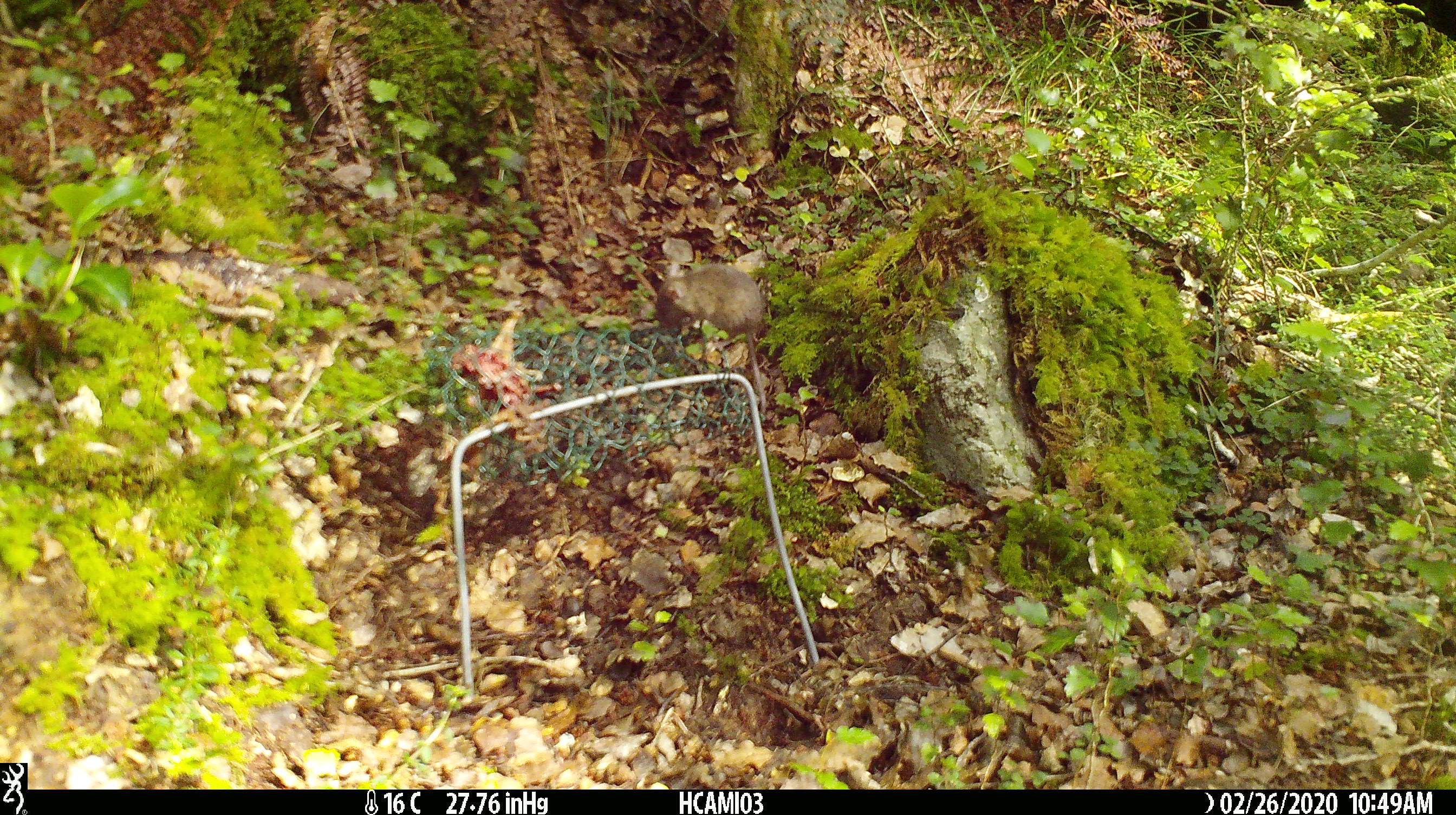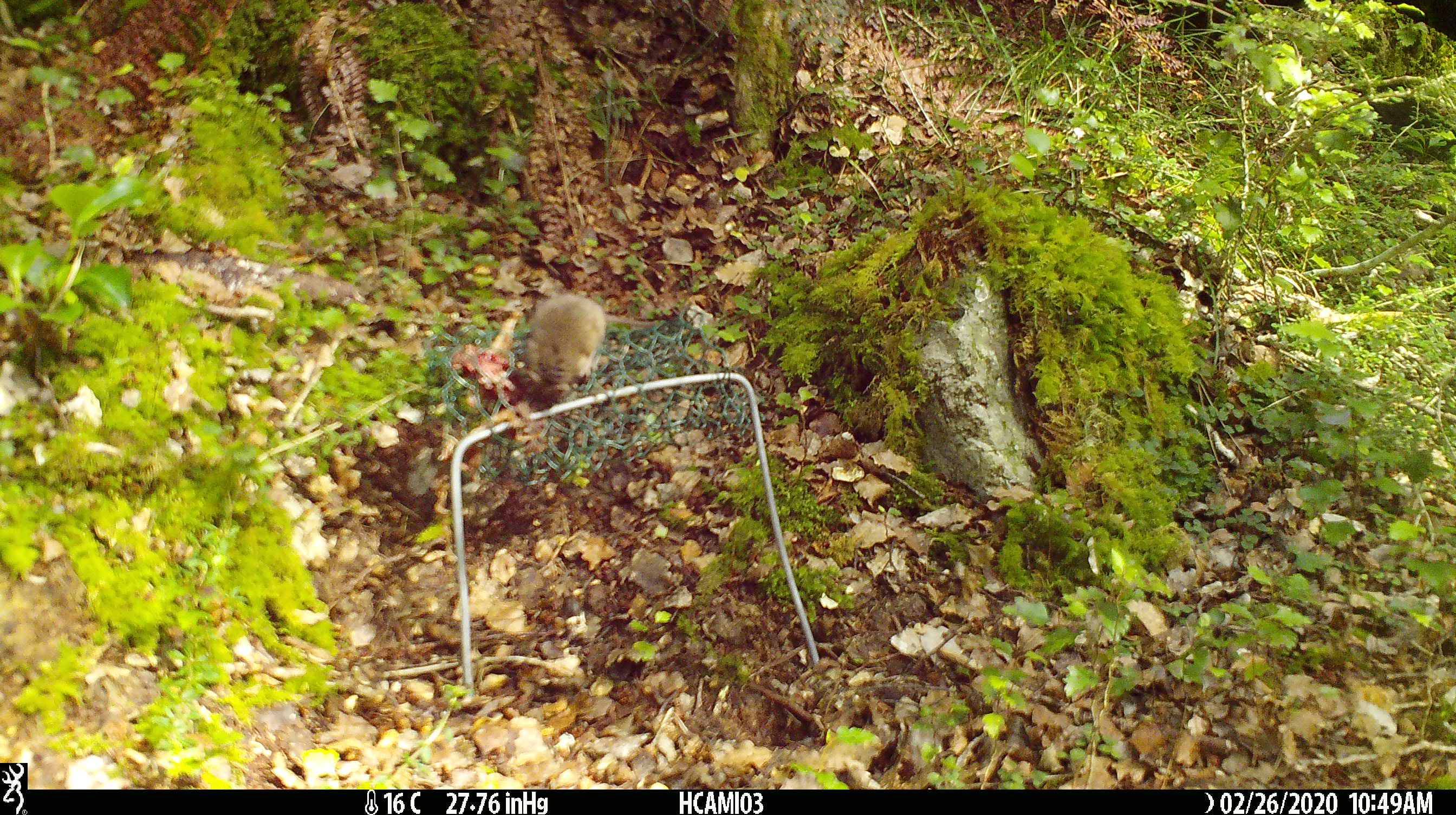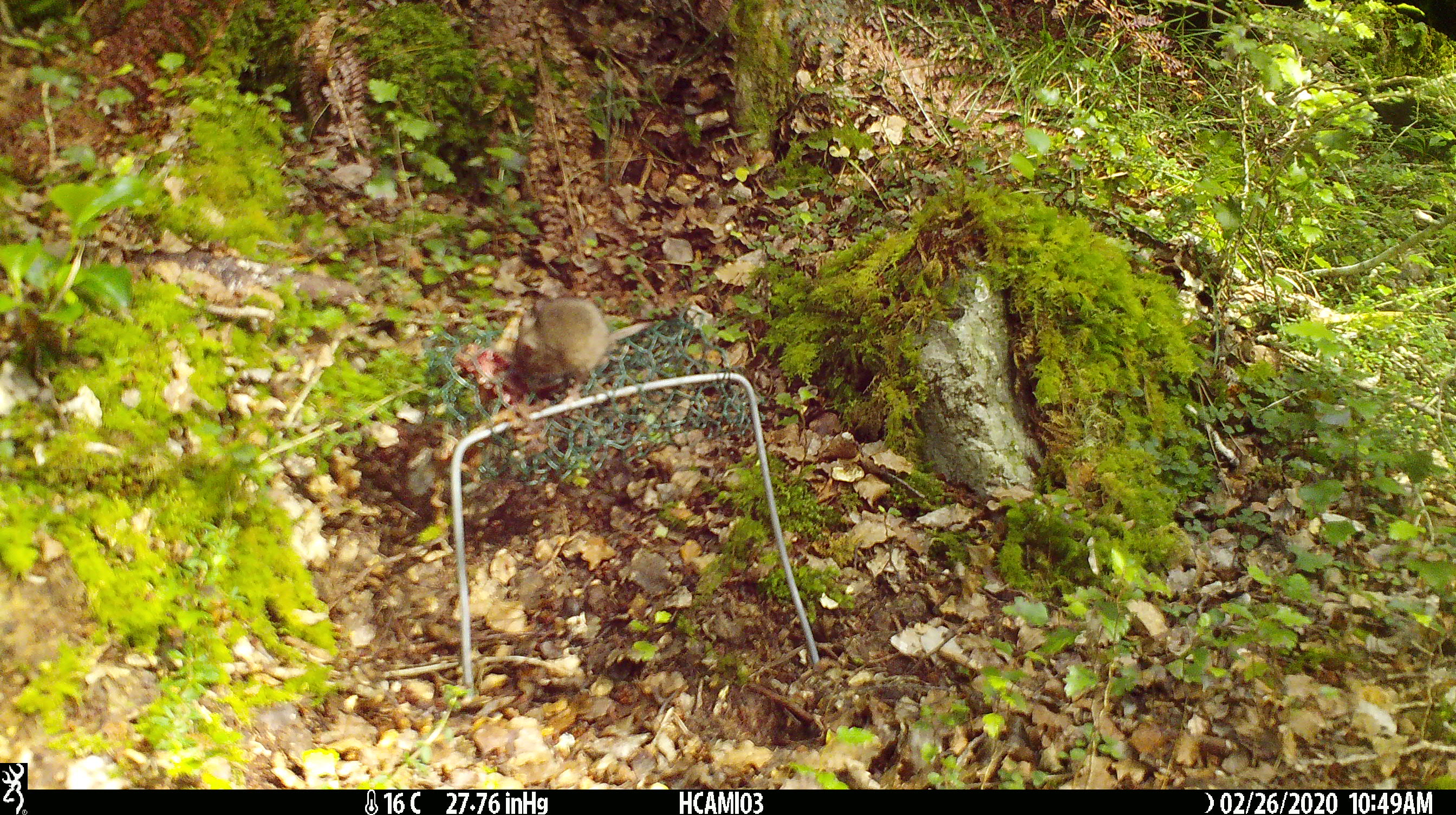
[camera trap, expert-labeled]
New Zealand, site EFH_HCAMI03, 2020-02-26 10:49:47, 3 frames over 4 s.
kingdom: Animalia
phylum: Chordata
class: Mammalia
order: Rodentia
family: Muridae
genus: Mus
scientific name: Mus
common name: mouse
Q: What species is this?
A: Mouse (Mus).